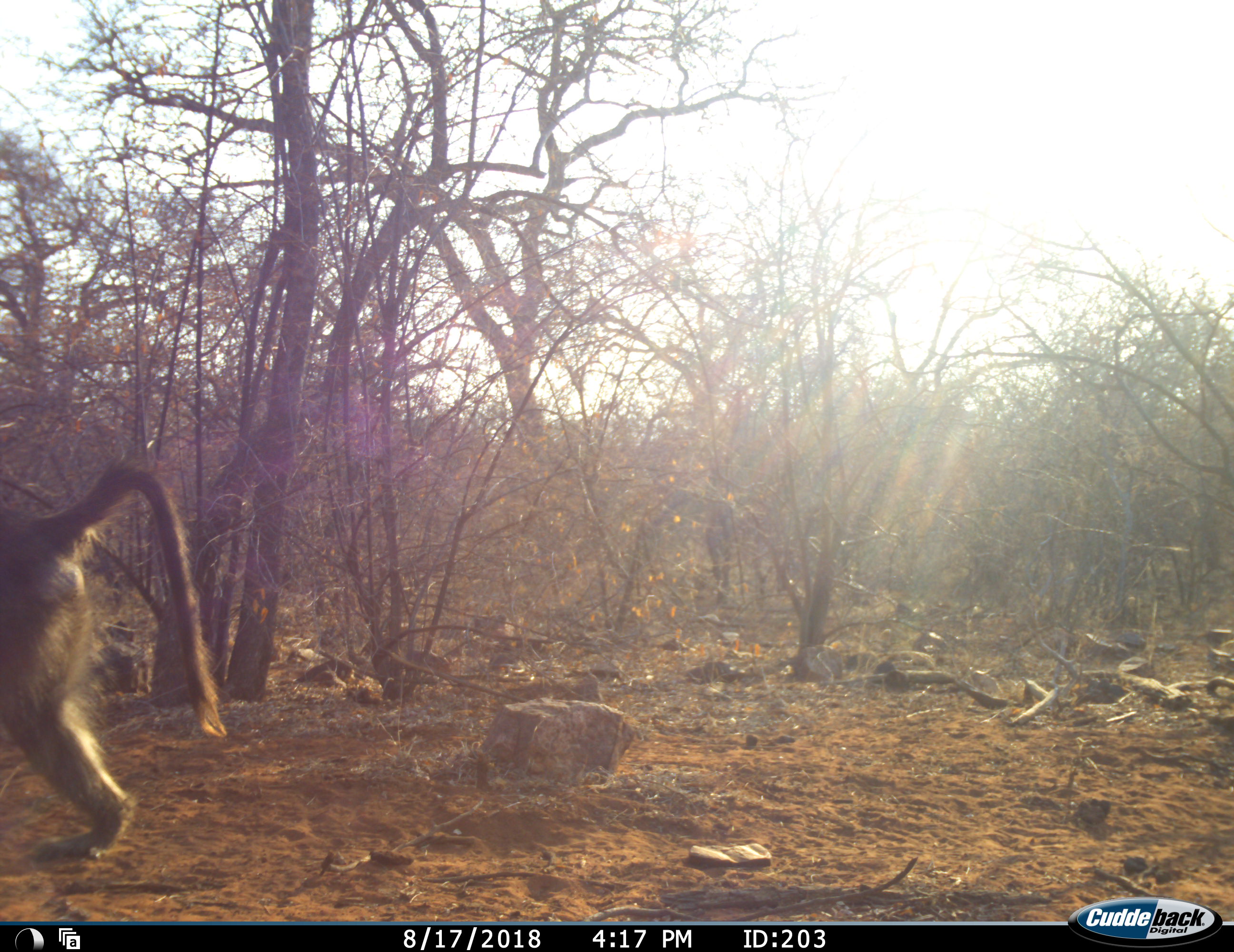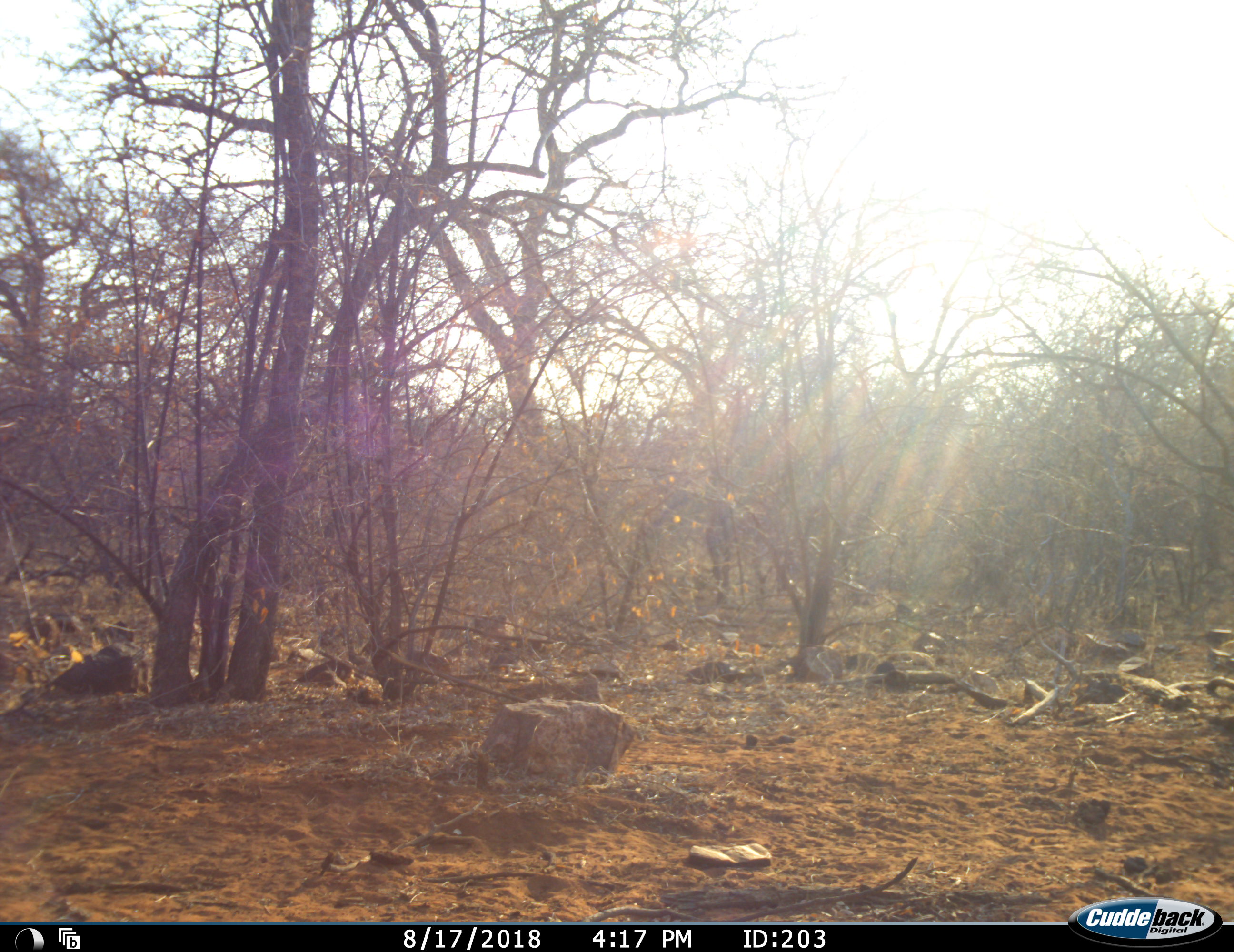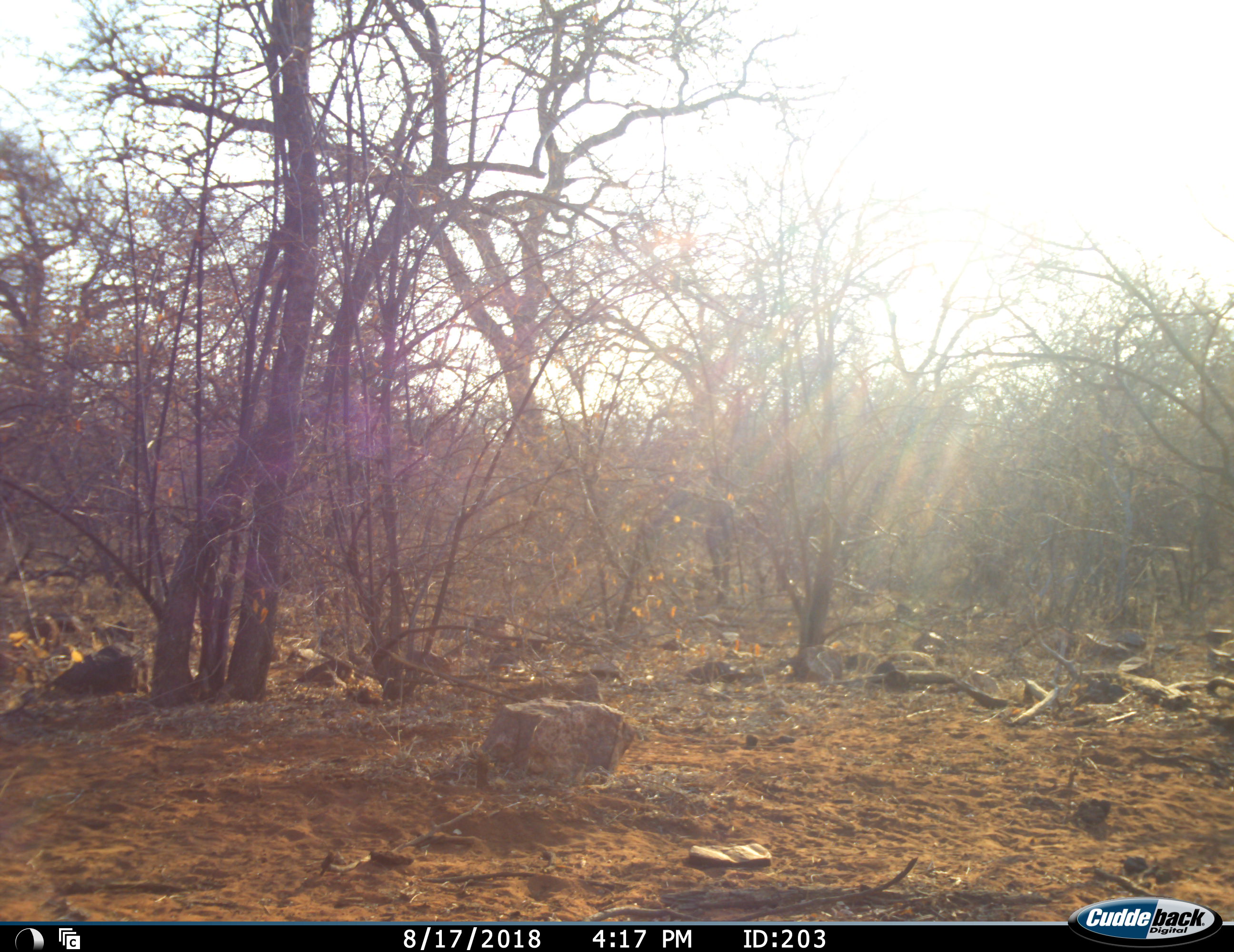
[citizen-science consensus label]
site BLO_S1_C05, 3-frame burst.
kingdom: Animalia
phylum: Chordata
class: Mammalia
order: Primates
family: Cercopithecidae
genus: Papio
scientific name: Papio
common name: baboon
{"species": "baboon (Papio)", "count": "1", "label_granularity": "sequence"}